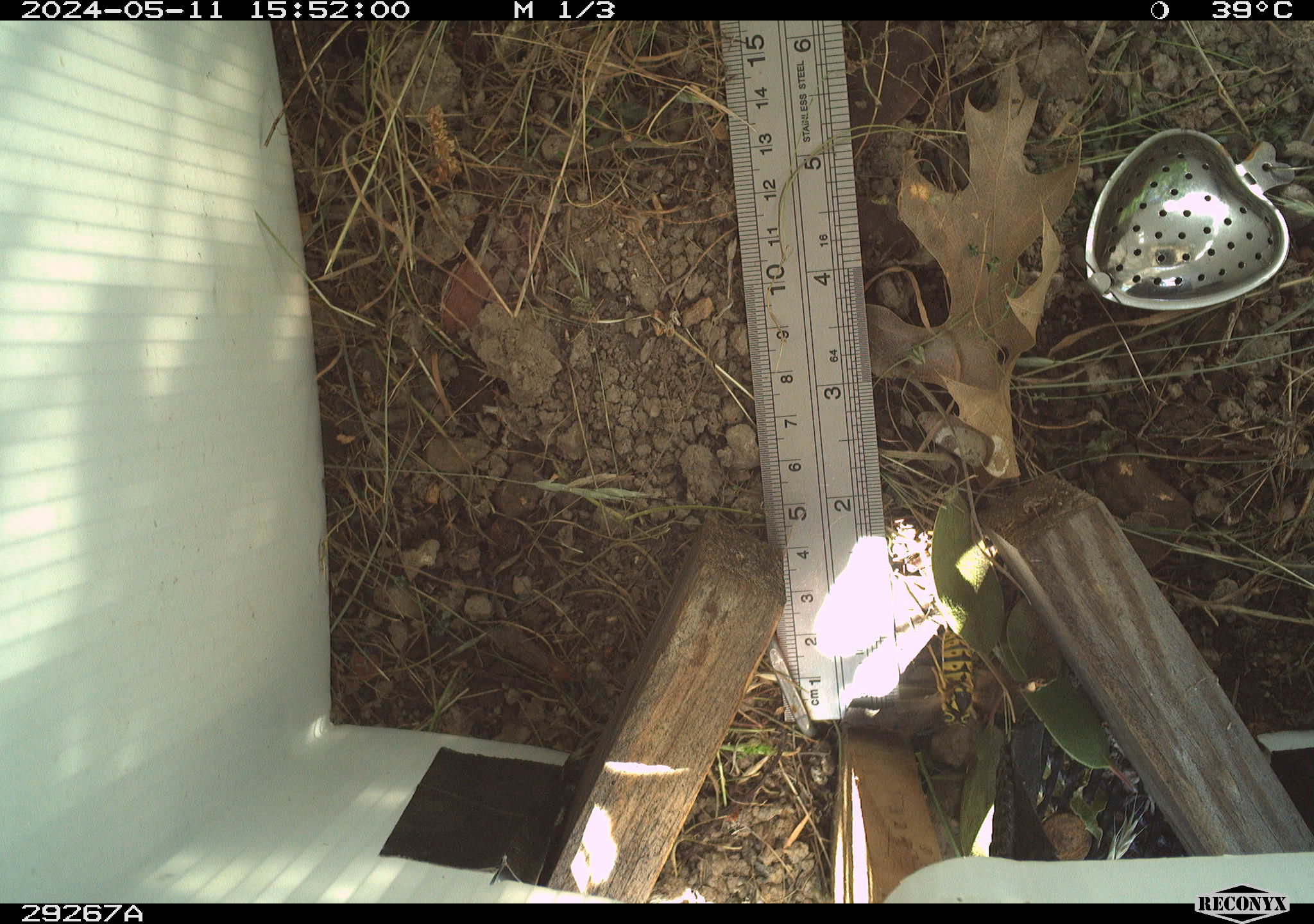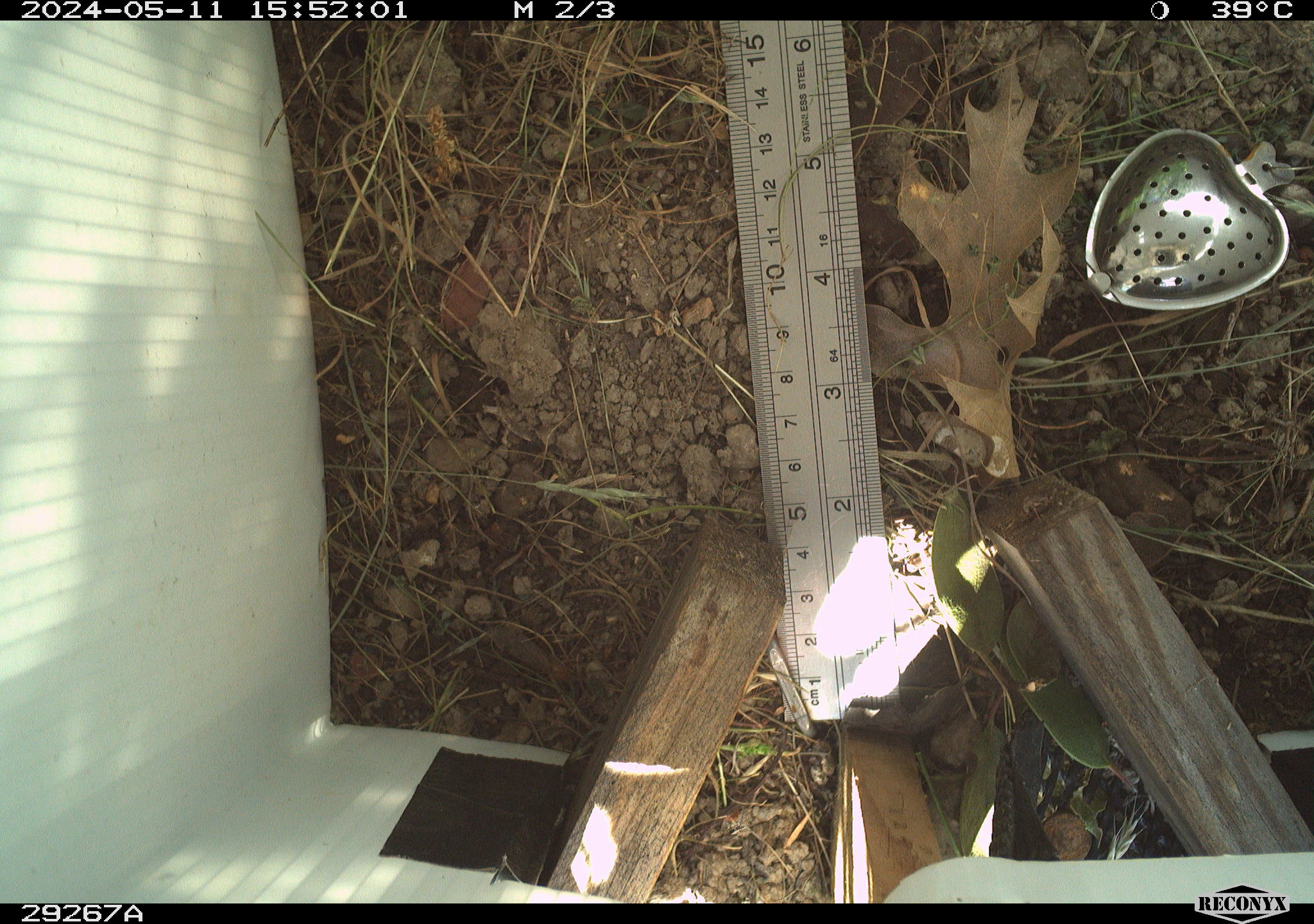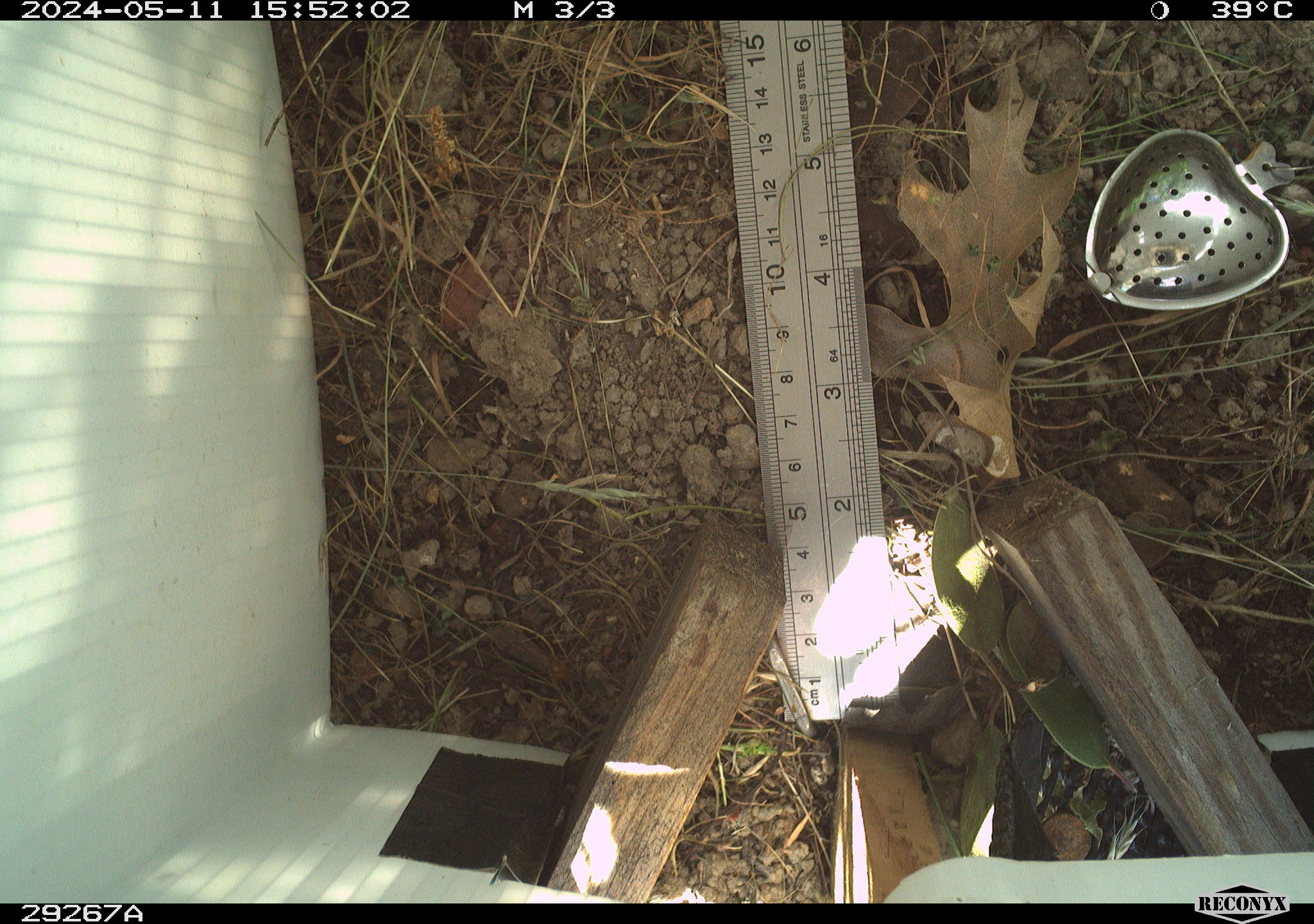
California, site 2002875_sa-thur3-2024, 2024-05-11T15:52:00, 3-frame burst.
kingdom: Animalia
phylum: Arthropoda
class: Insecta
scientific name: Insecta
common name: insect